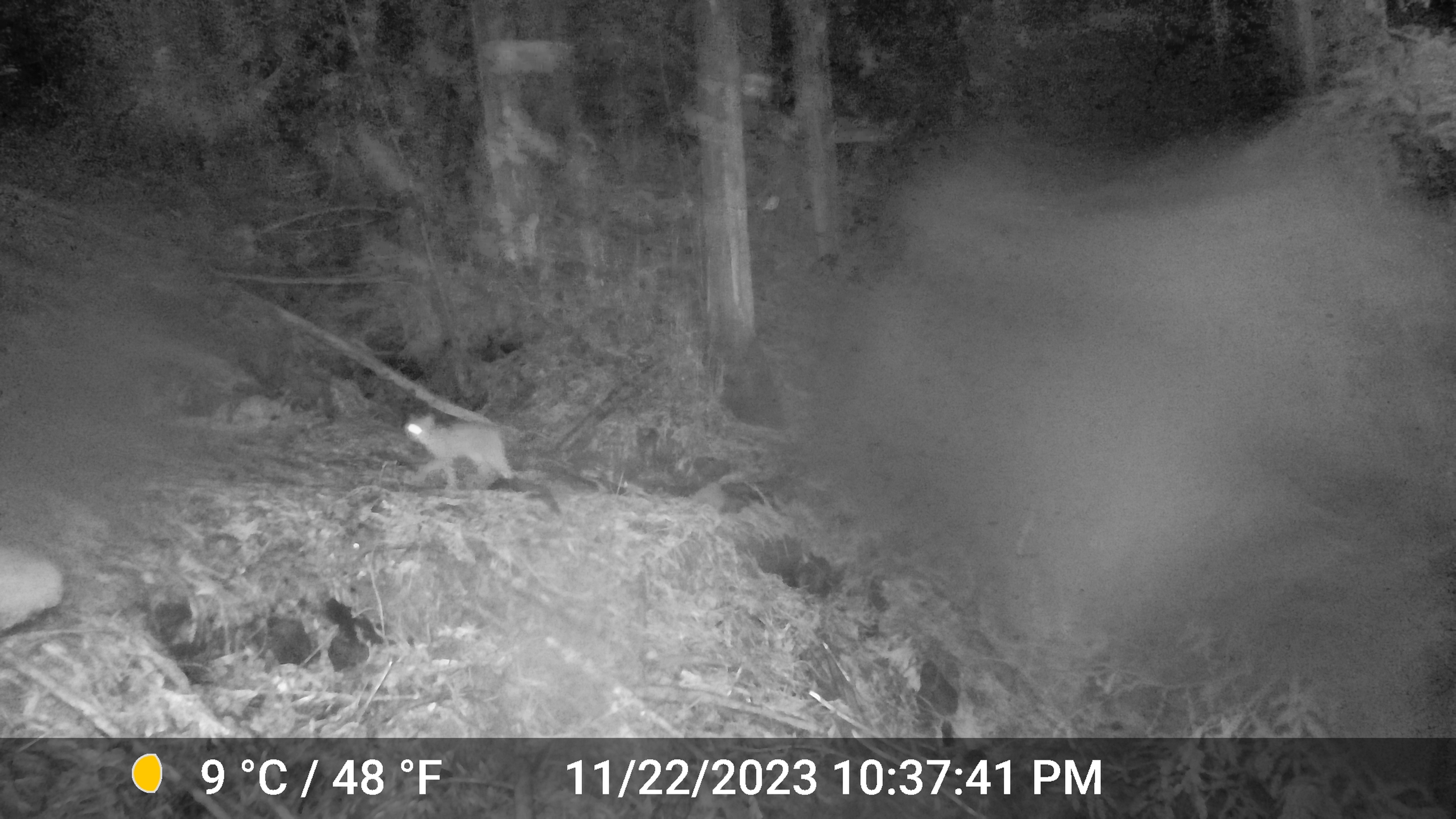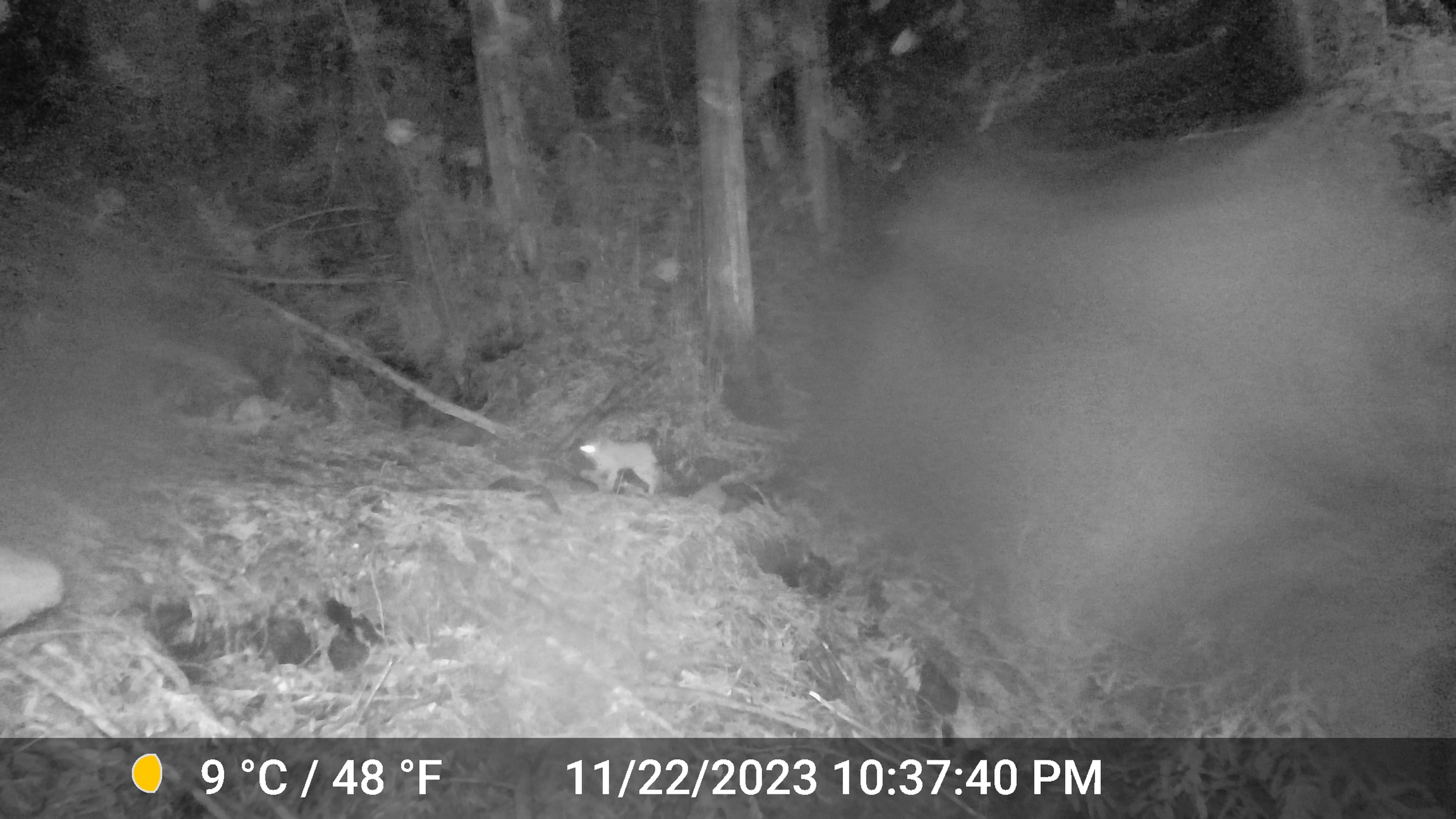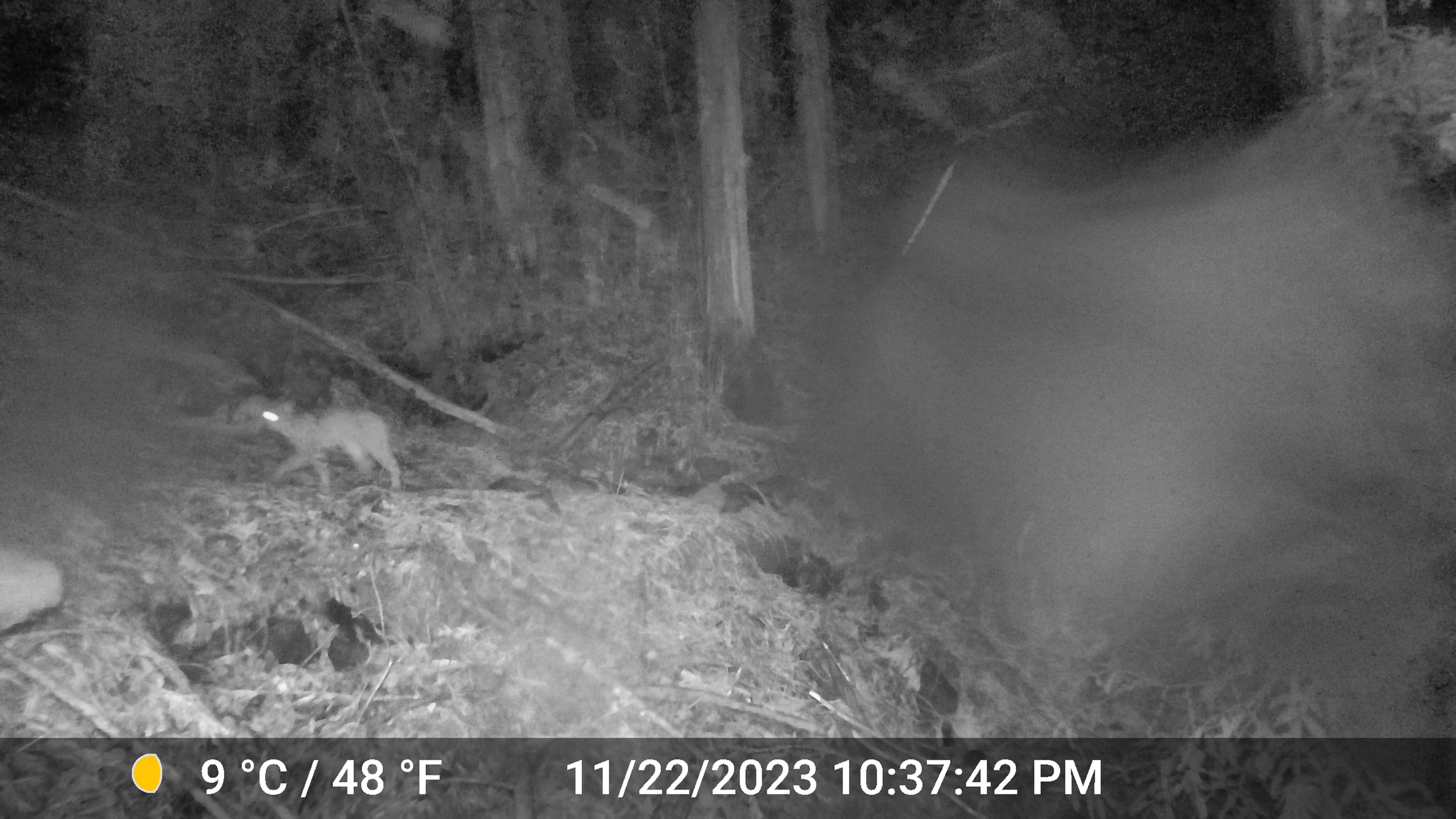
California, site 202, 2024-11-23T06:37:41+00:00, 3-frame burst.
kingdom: Animalia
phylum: Chordata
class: Mammalia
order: Carnivora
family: Felidae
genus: Lynx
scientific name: Lynx rufus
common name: bobcat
Bobcat (Lynx rufus).